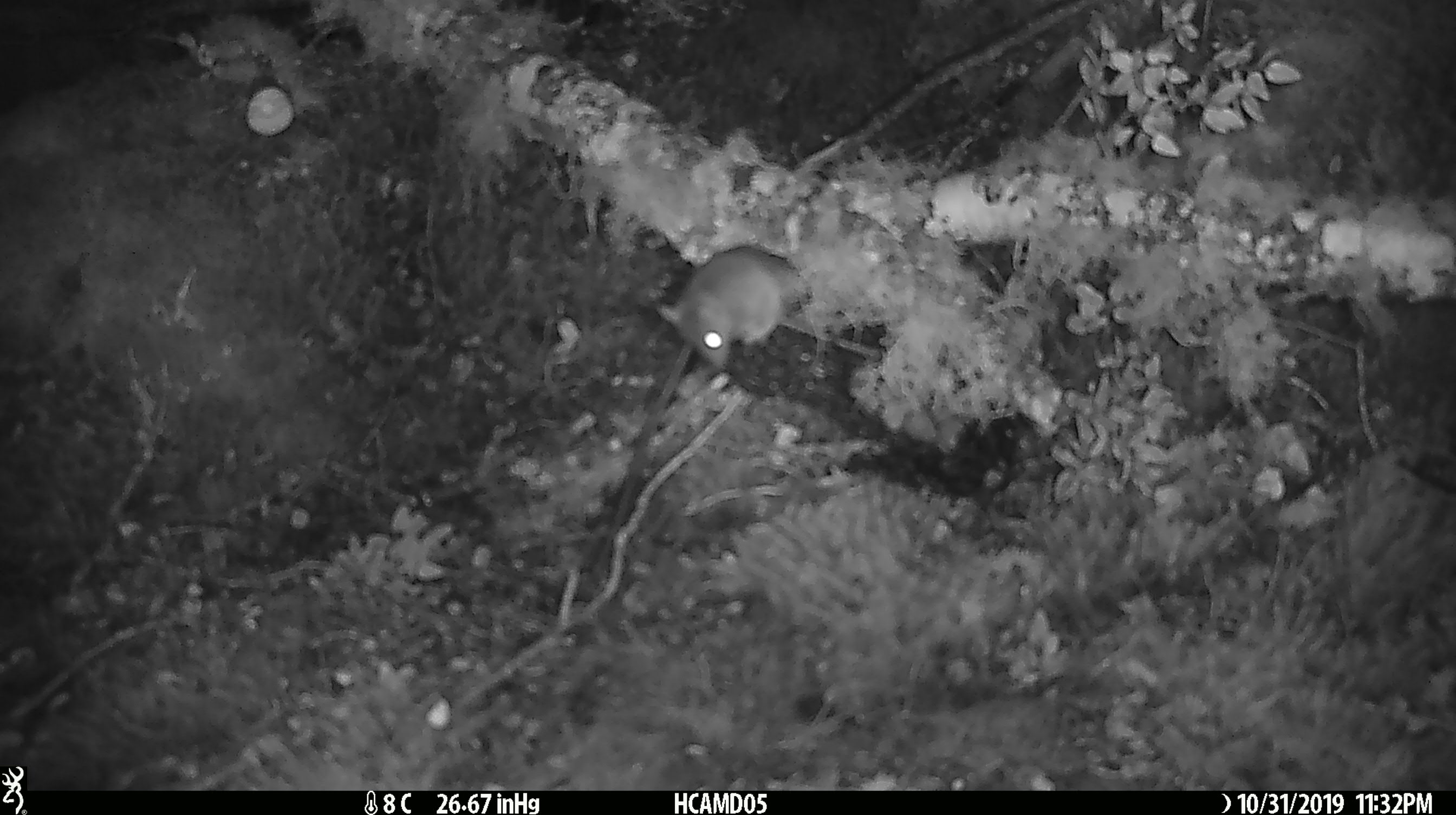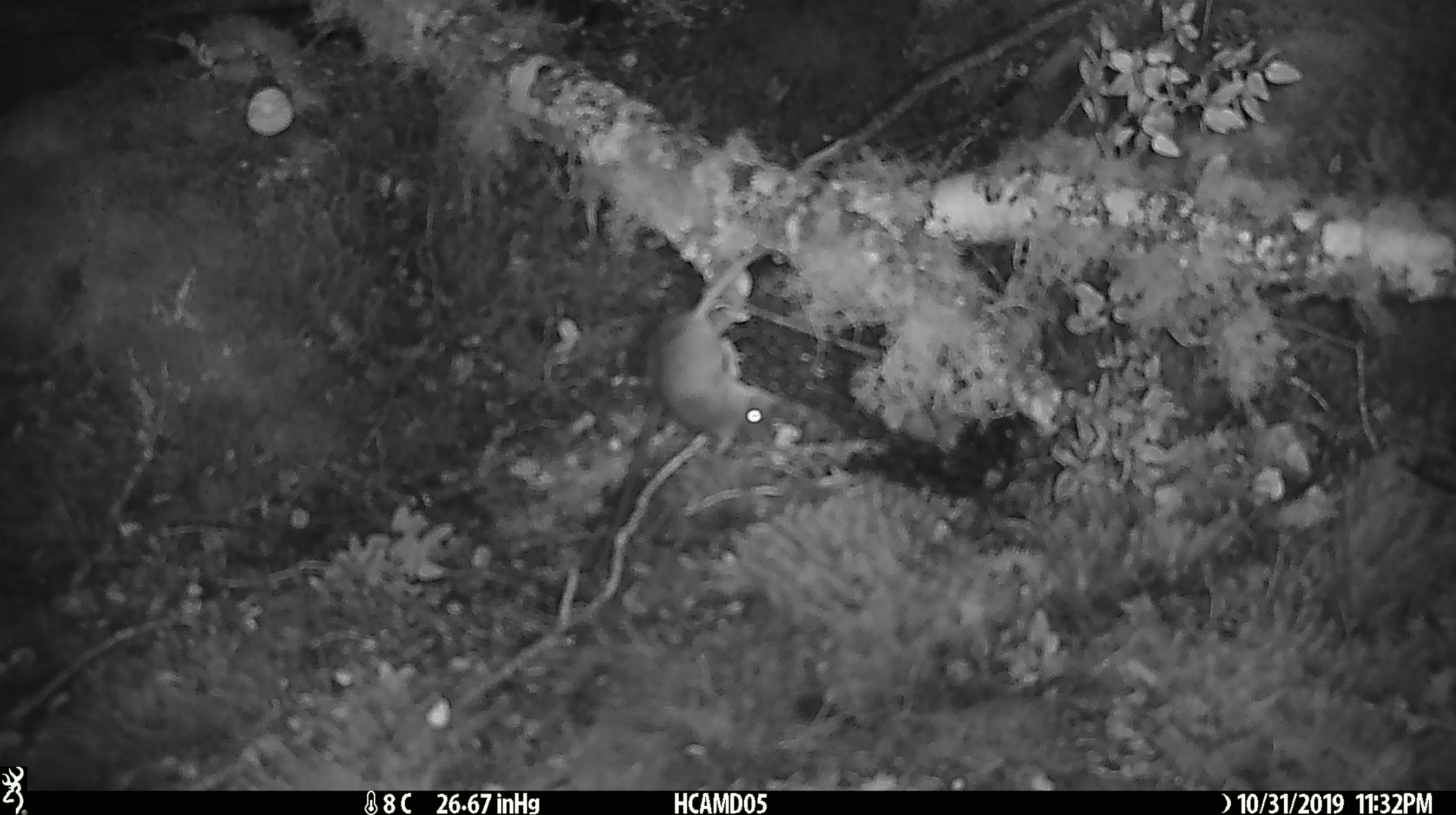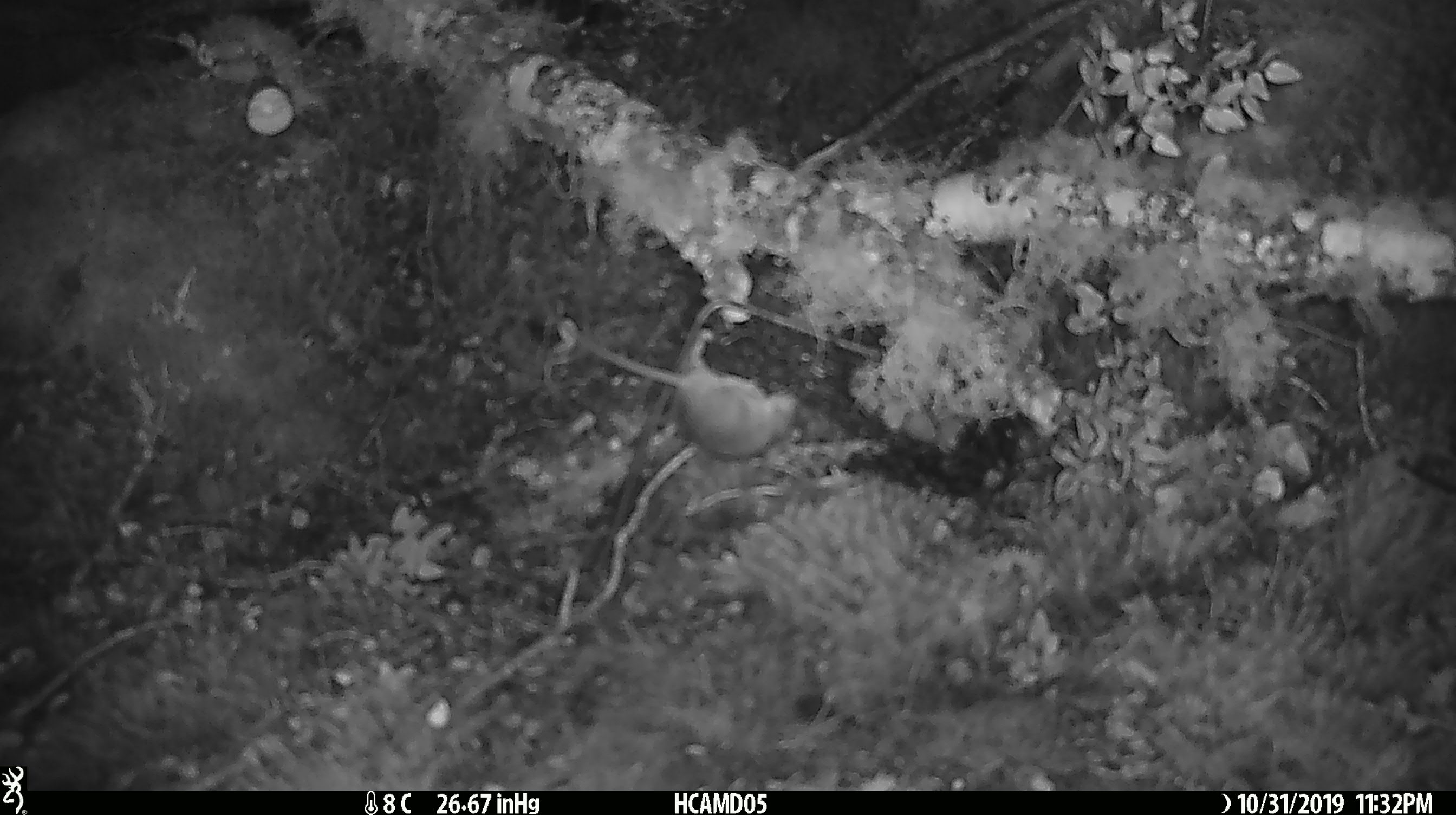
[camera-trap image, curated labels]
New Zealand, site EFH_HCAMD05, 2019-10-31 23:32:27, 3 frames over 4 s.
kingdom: Animalia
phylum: Chordata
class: Mammalia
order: Rodentia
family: Muridae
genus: Mus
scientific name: Mus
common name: mouse